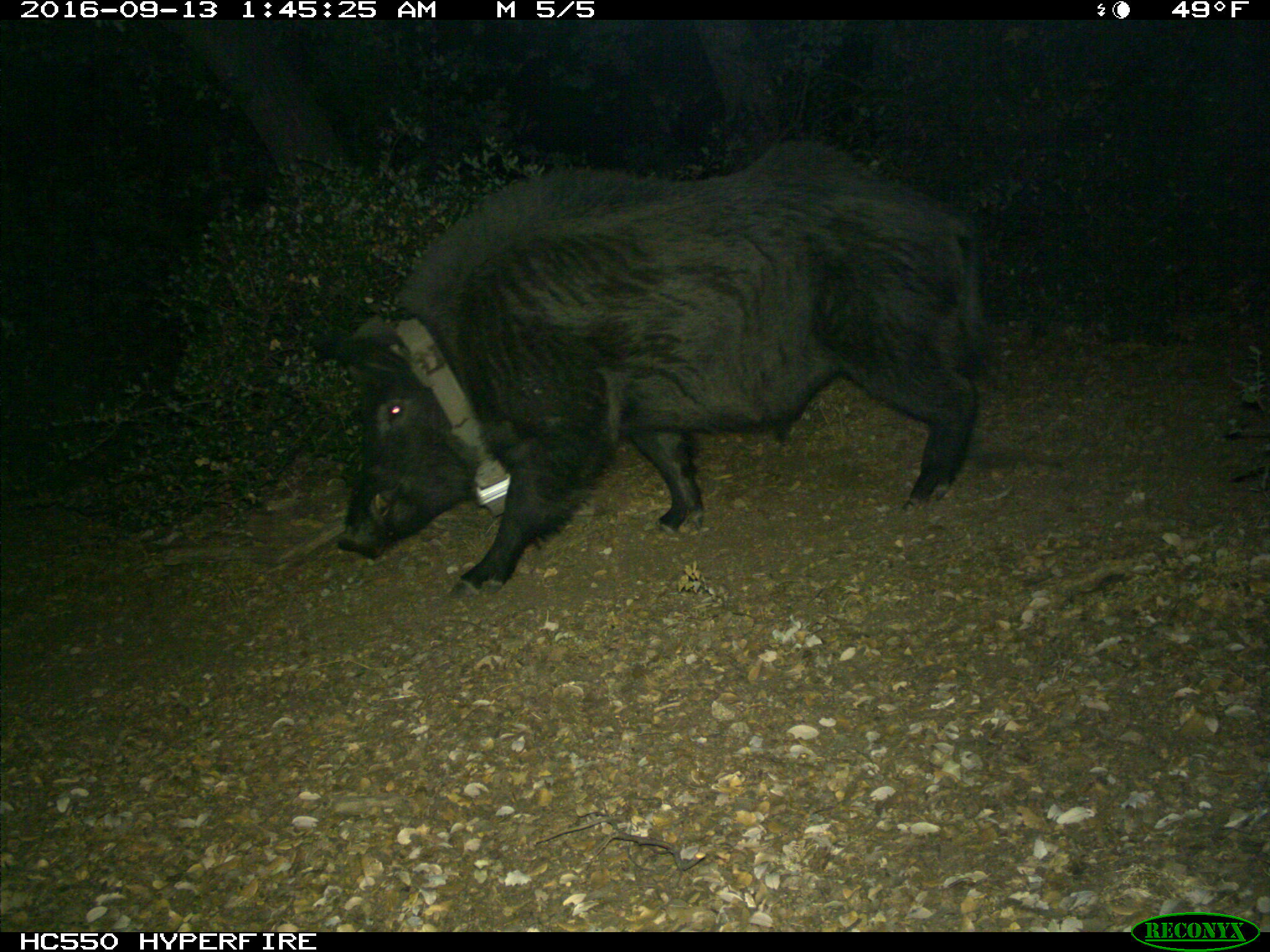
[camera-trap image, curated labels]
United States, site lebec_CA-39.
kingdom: Animalia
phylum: Chordata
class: Mammalia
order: Artiodactyla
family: Suidae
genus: Sus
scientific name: Sus scrofa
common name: wild boar